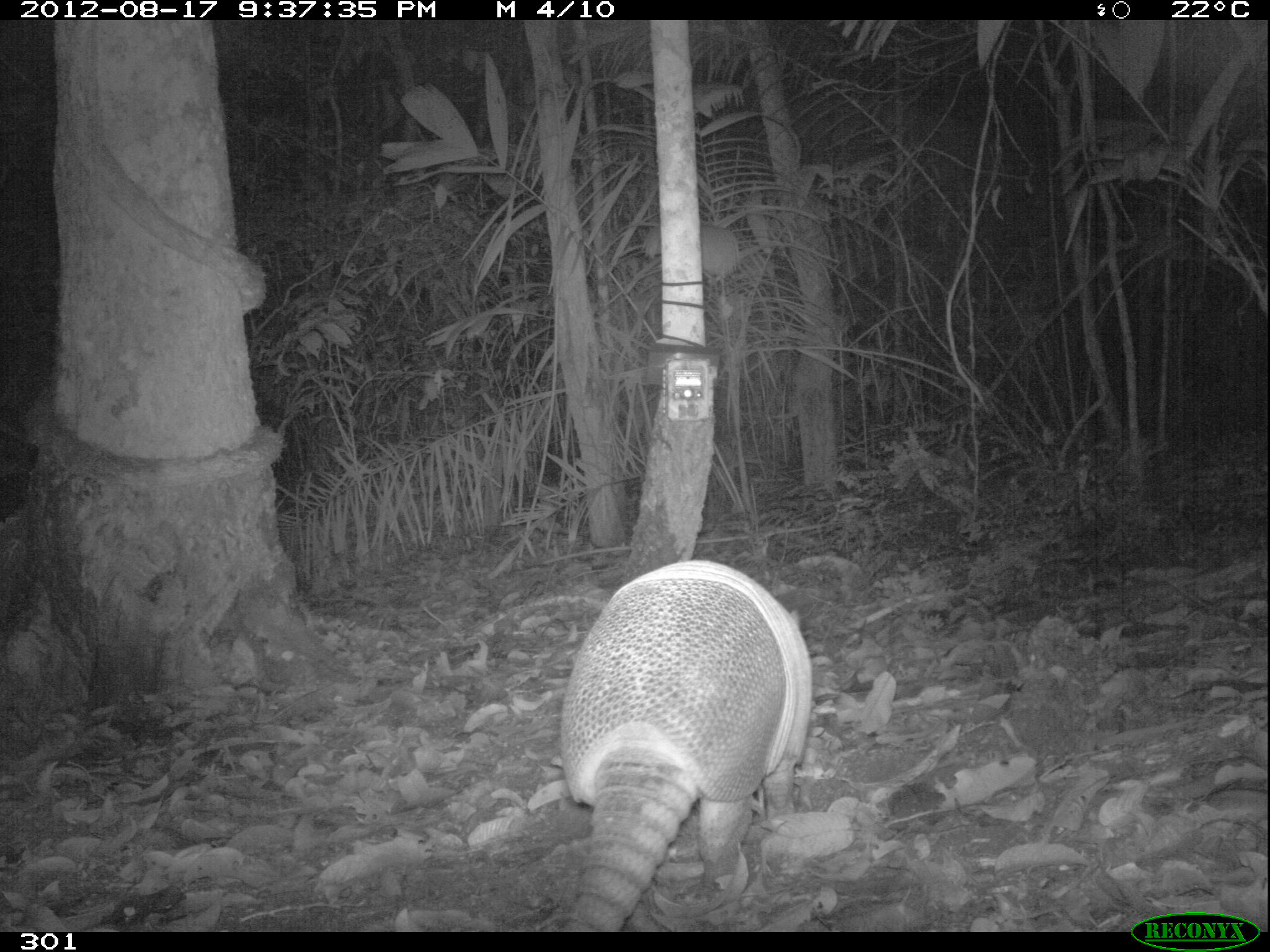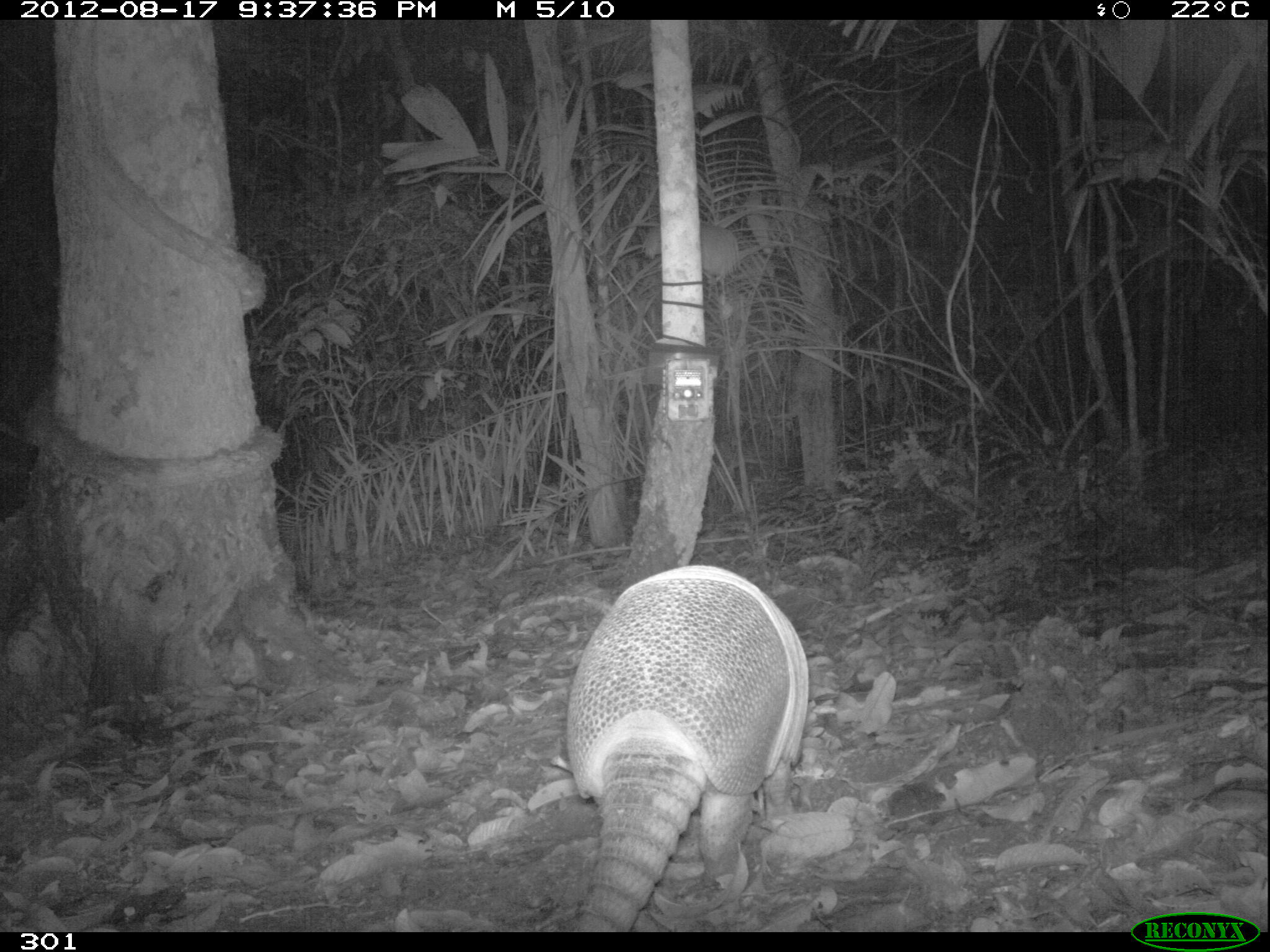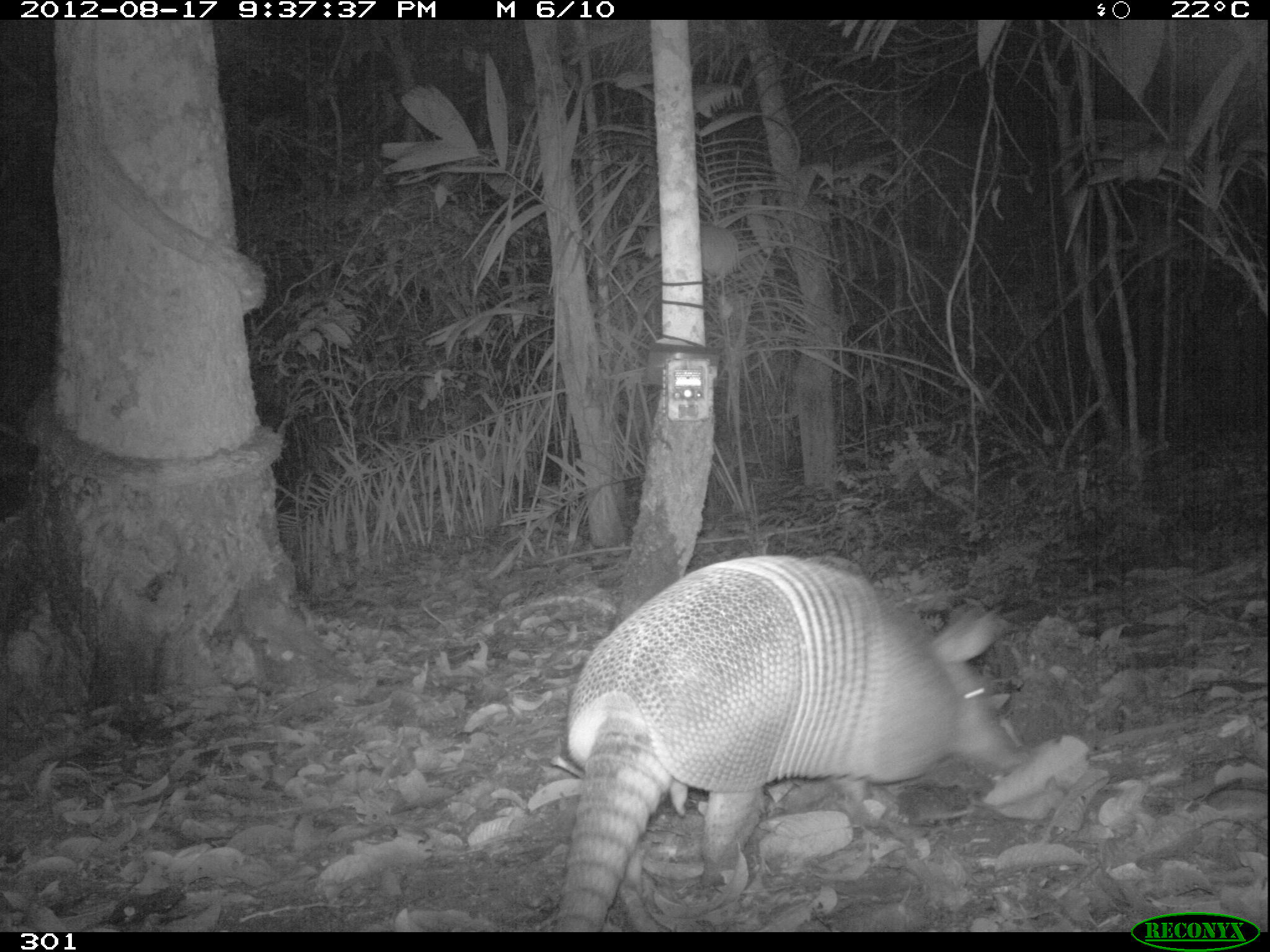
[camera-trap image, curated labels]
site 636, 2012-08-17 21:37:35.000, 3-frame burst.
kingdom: Animalia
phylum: Chordata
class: Mammalia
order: Cingulata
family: Dasypodidae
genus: Dasypus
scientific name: Dasypus novemcinctus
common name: nine-banded armadillo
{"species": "Dasypus novemcinctus (nine-banded armadillo)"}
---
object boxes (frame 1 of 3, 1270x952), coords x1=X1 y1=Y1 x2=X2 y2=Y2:
dasypus novemcinctus: x1=559 y1=560 x2=811 y2=931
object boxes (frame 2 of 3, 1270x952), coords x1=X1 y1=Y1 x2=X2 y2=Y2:
dasypus novemcinctus: x1=566 y1=565 x2=805 y2=931